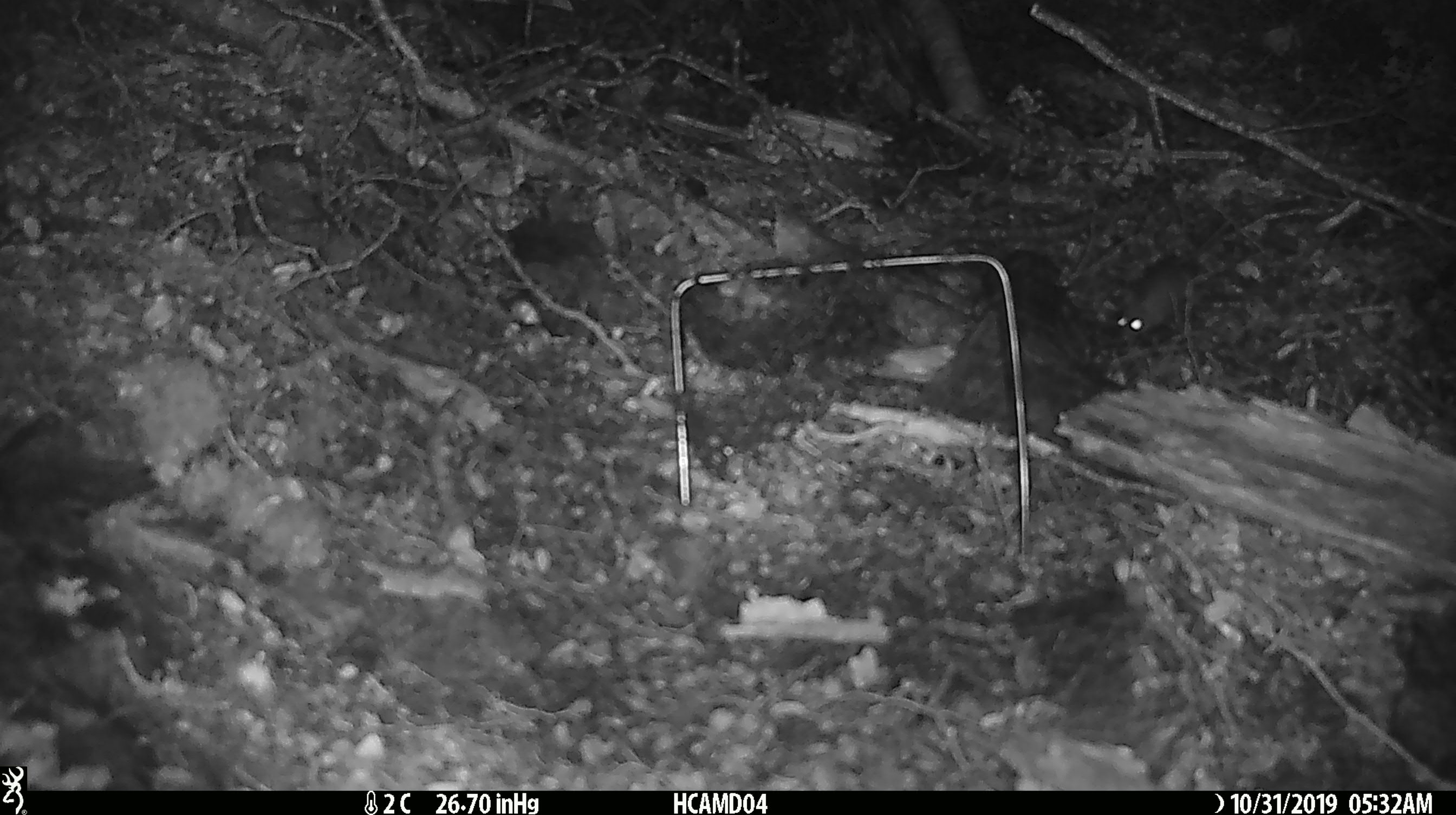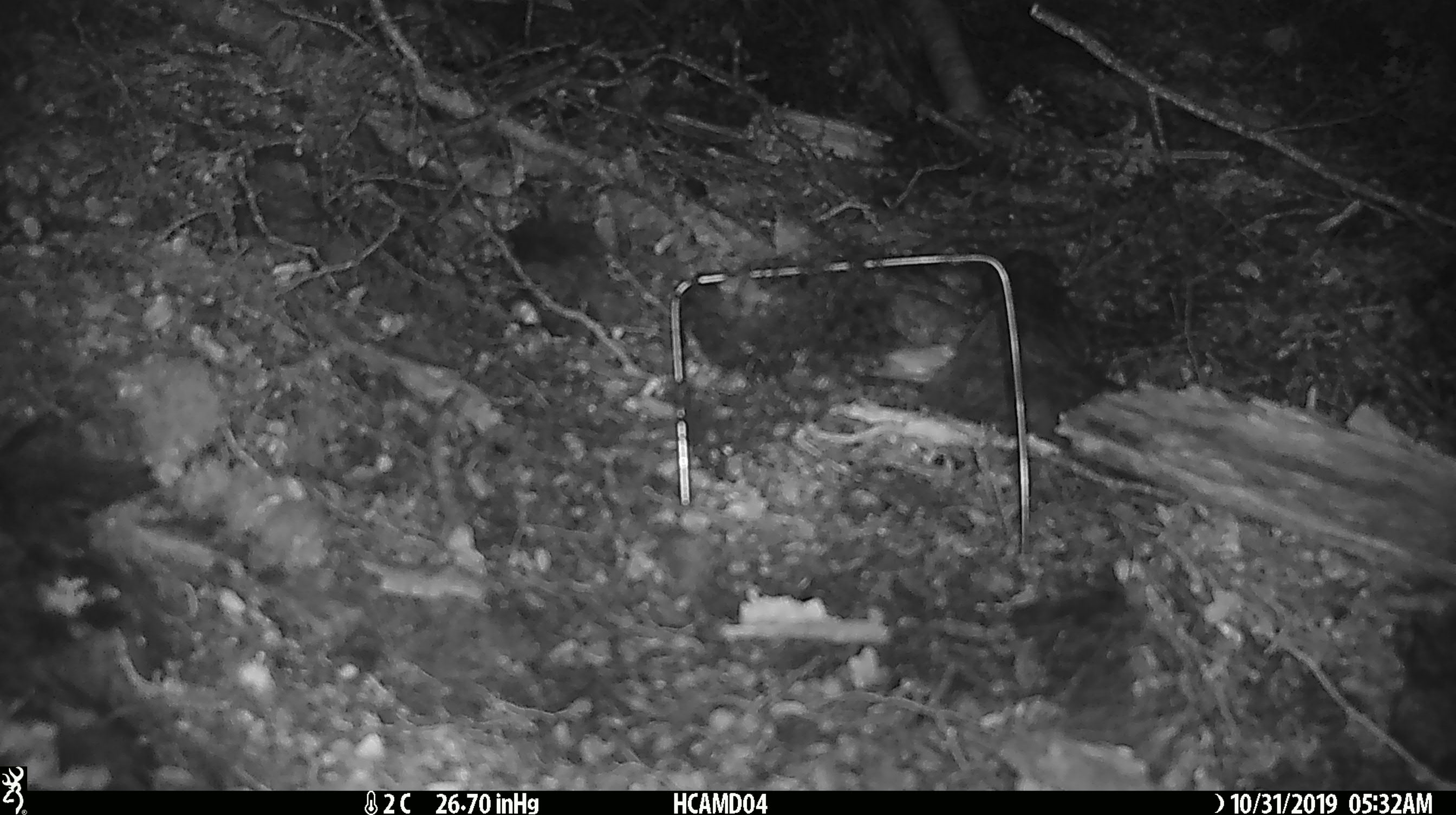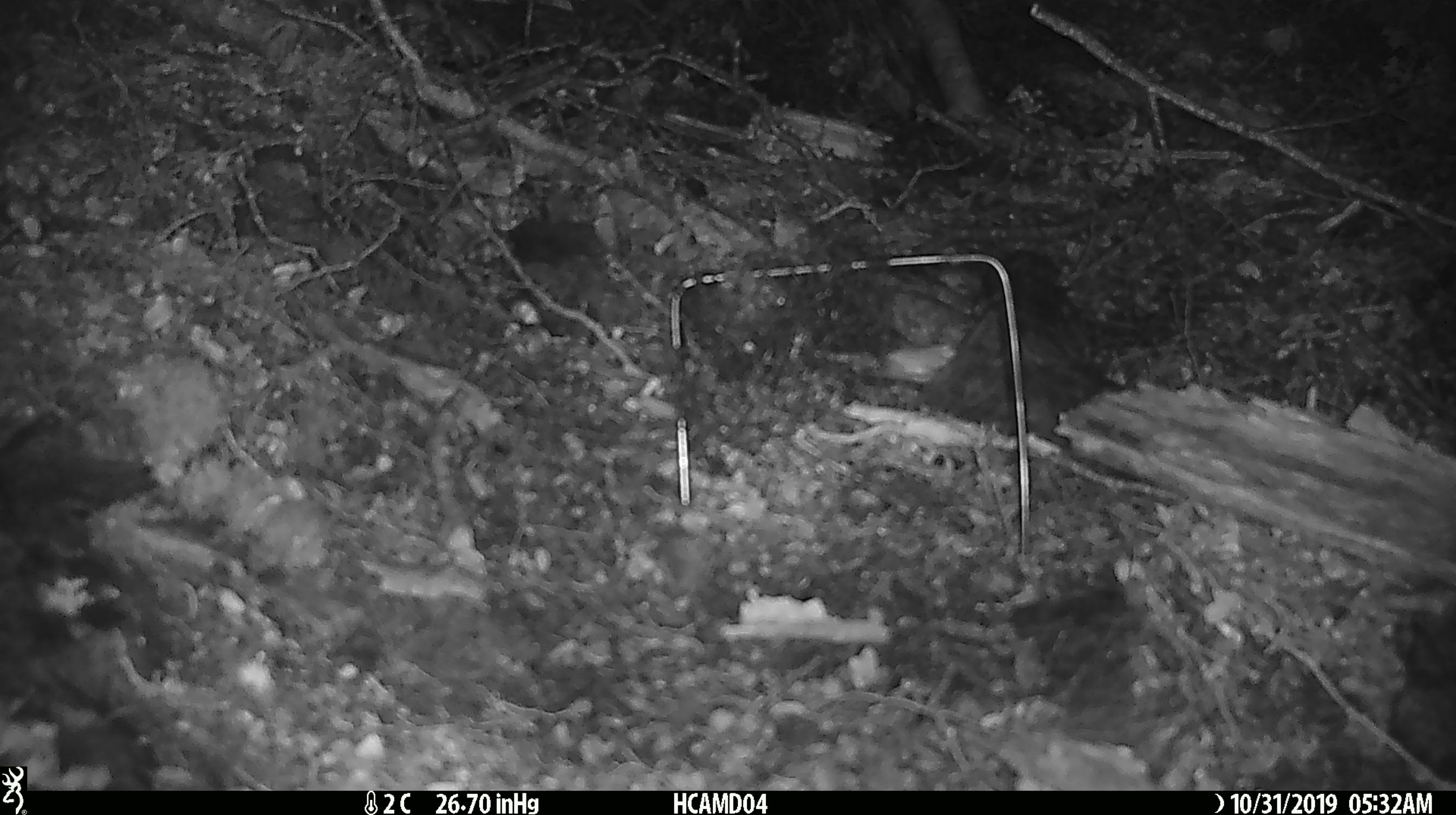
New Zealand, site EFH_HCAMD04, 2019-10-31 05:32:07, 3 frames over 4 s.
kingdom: Animalia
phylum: Chordata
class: Mammalia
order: Rodentia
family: Muridae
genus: Mus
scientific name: Mus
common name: mouse